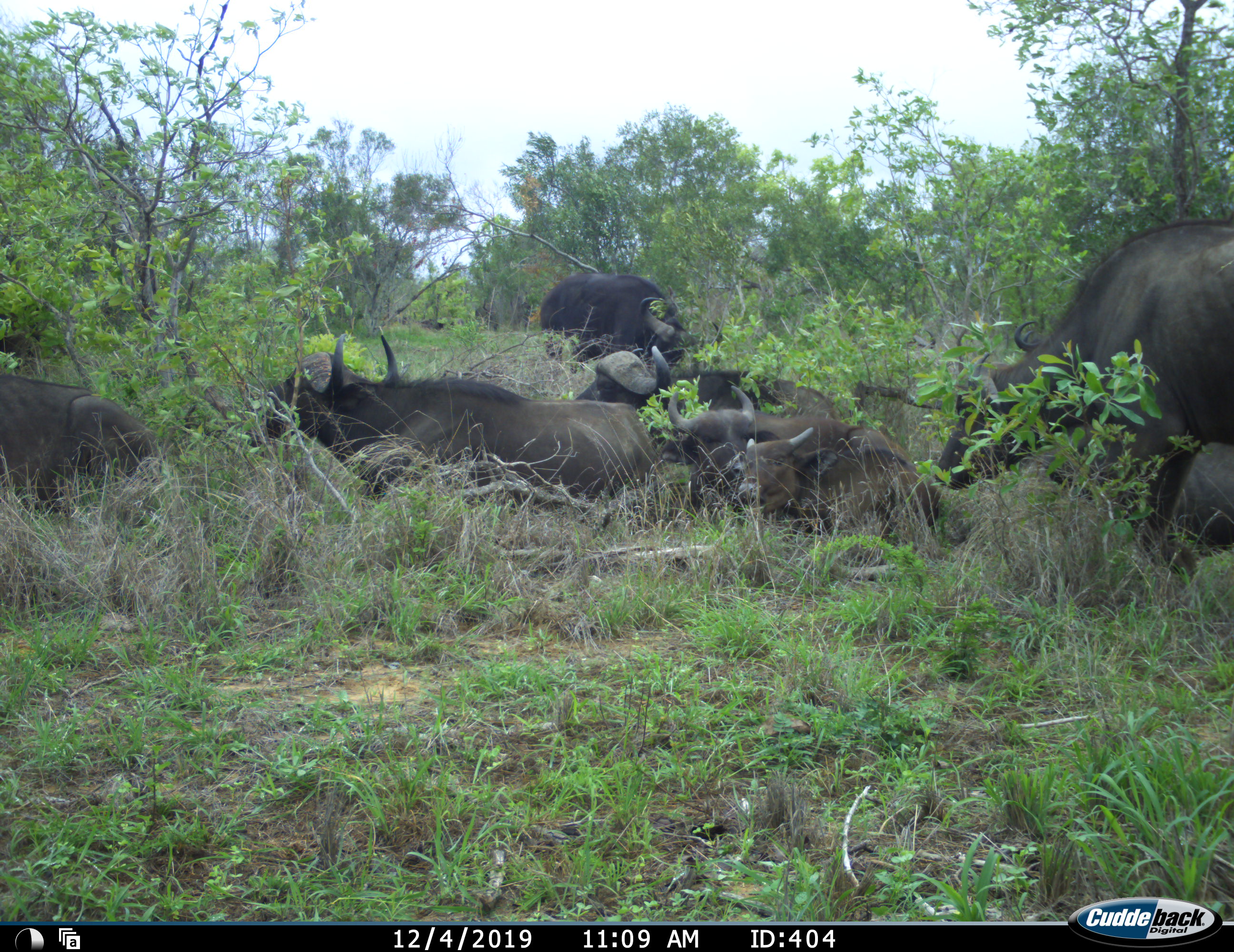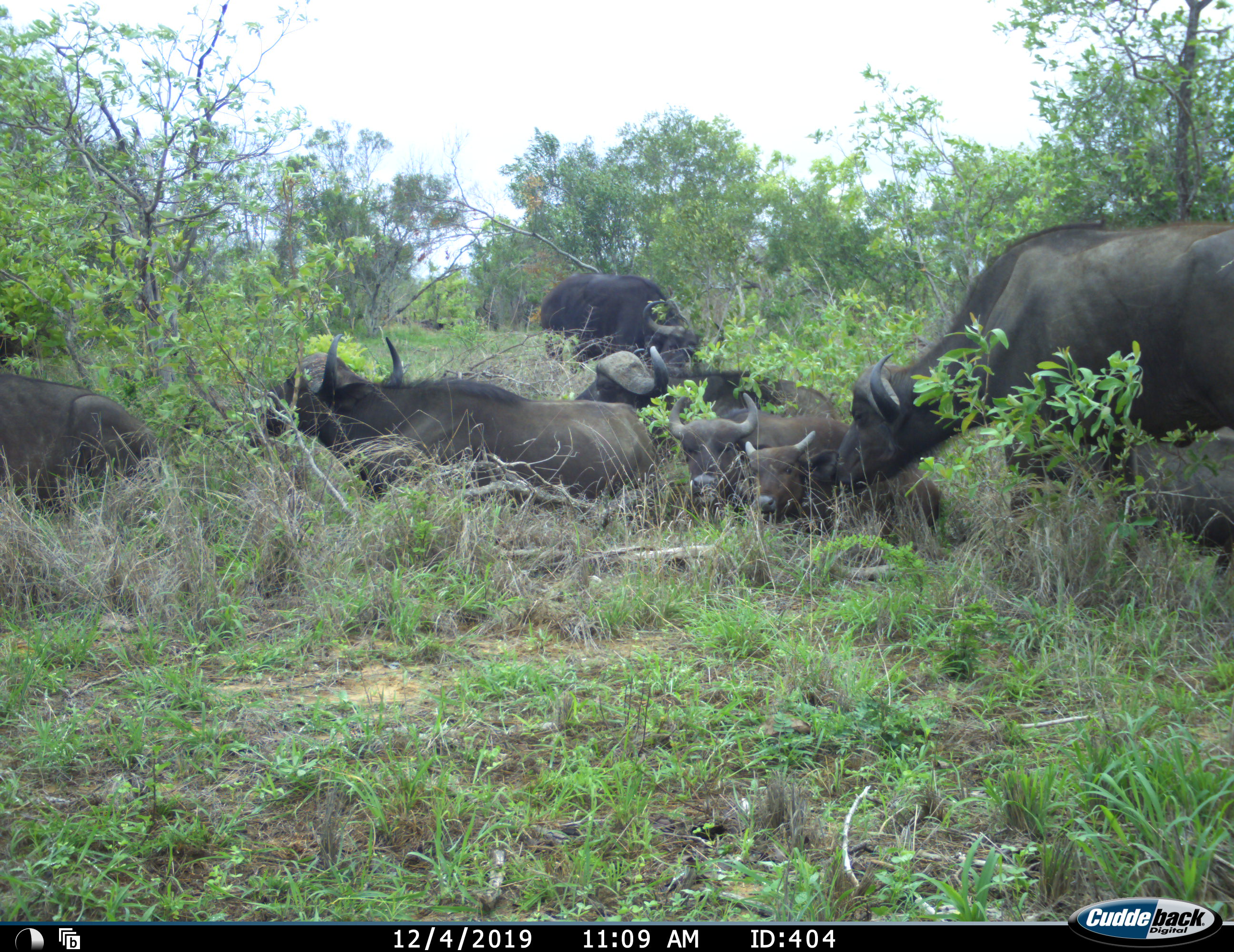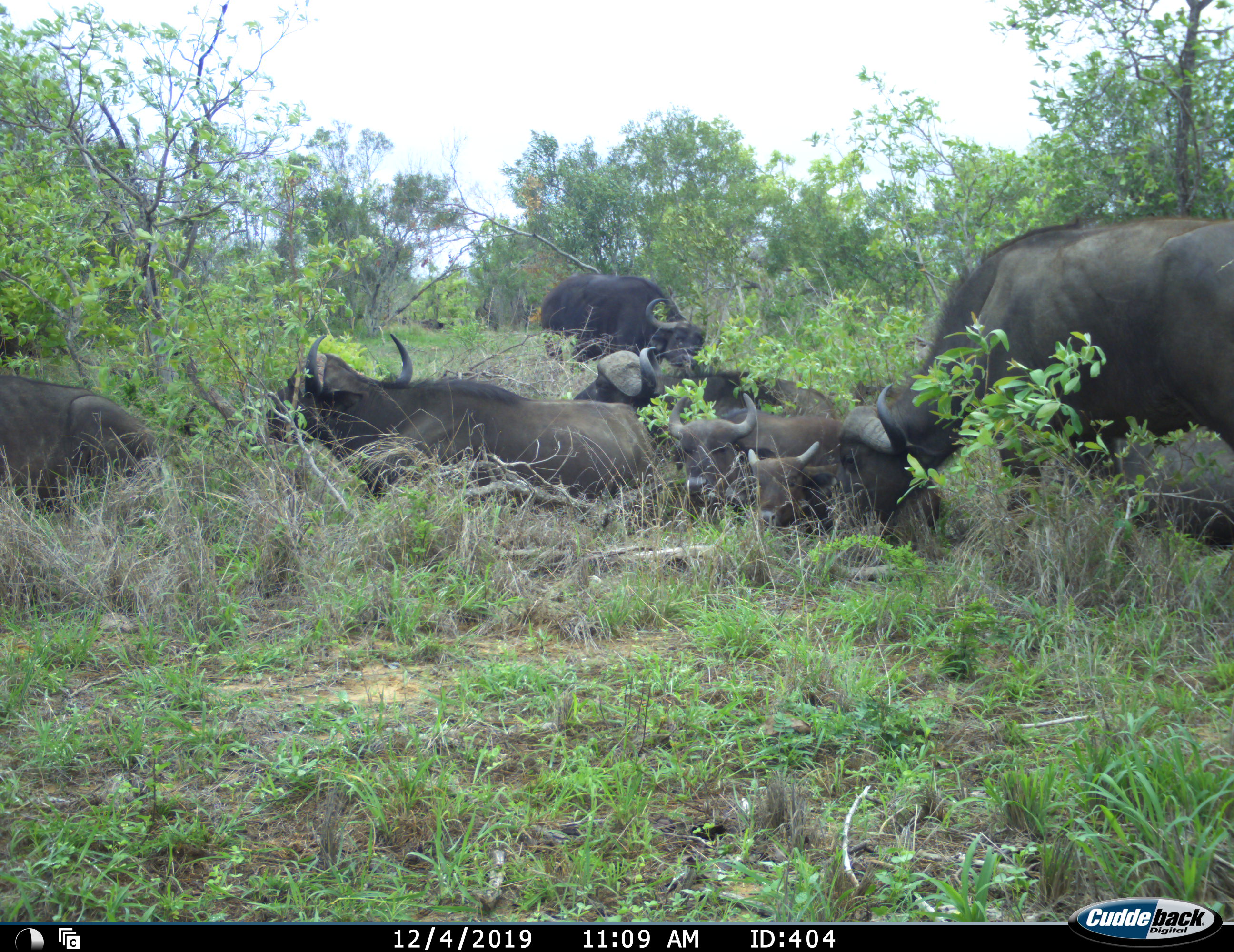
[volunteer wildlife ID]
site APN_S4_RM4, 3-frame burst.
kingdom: Animalia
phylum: Chordata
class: Mammalia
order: Artiodactyla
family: Bovidae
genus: Syncerus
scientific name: Syncerus caffer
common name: african buffalo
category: buffalo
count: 8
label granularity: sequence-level